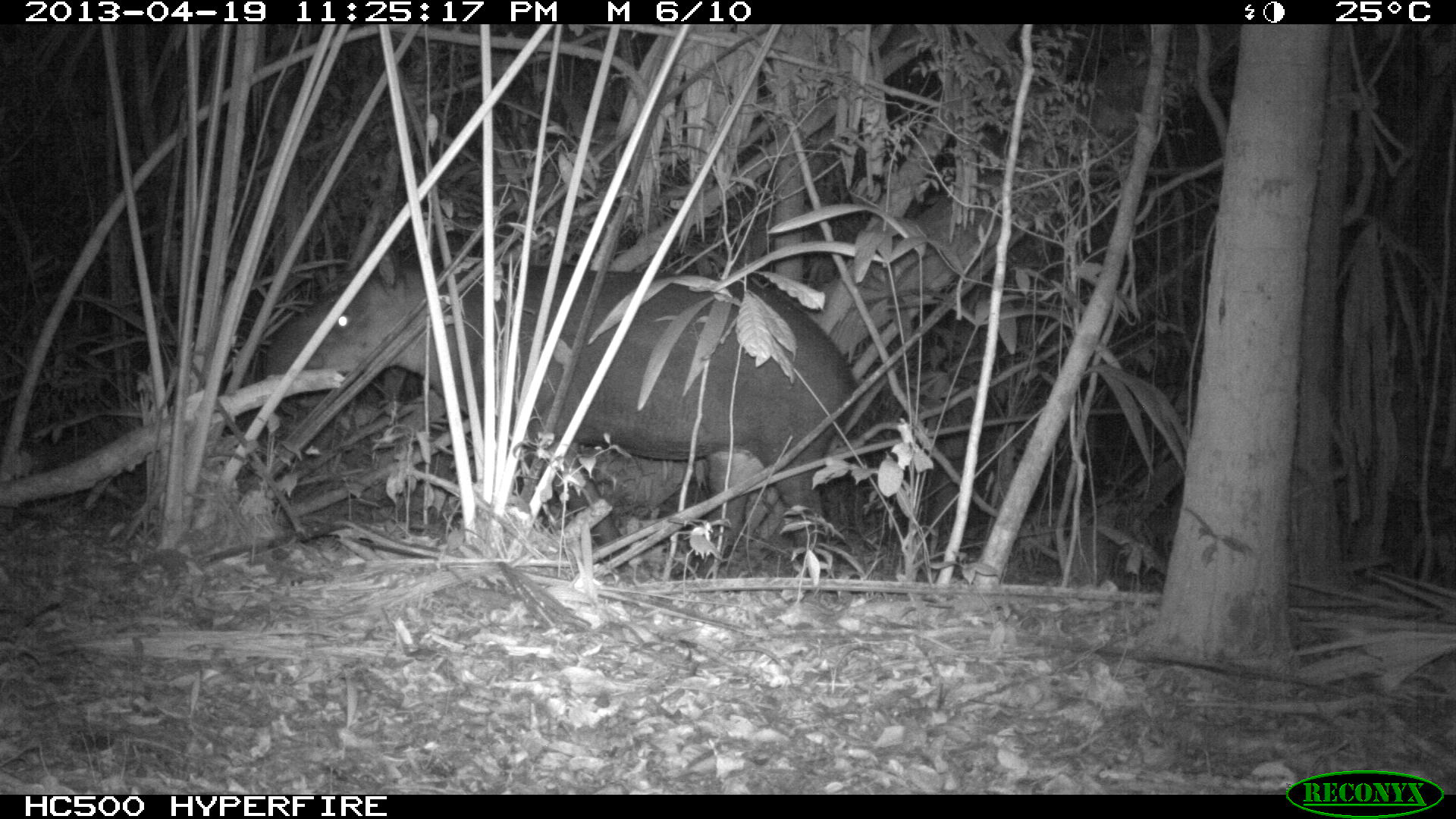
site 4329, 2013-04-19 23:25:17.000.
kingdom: Animalia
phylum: Chordata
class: Mammalia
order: Perissodactyla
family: Tapiridae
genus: Tapirus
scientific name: Tapirus bairdii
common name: baird's tapir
Tapirus bairdii (baird's tapir), count 1.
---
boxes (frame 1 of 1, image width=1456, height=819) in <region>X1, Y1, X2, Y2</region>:
tapirus bairdii: <region>262, 236, 856, 576</region>